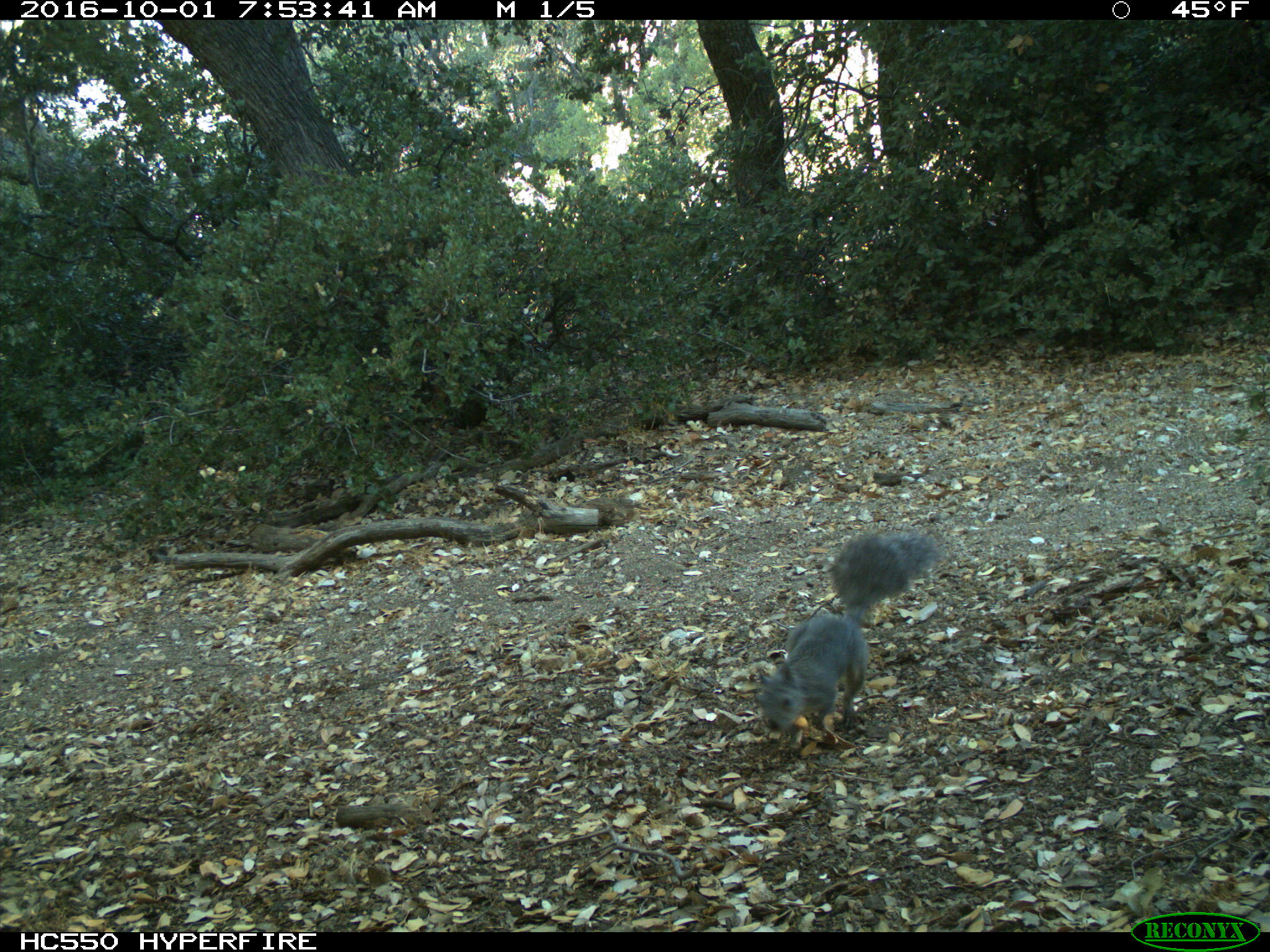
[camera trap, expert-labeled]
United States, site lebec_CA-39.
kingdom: Animalia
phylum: Chordata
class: Mammalia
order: Rodentia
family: Sciuridae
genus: Sciurus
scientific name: Sciurus carolinensis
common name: eastern gray squirrel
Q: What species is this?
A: Sciurus carolinensis (eastern gray squirrel).